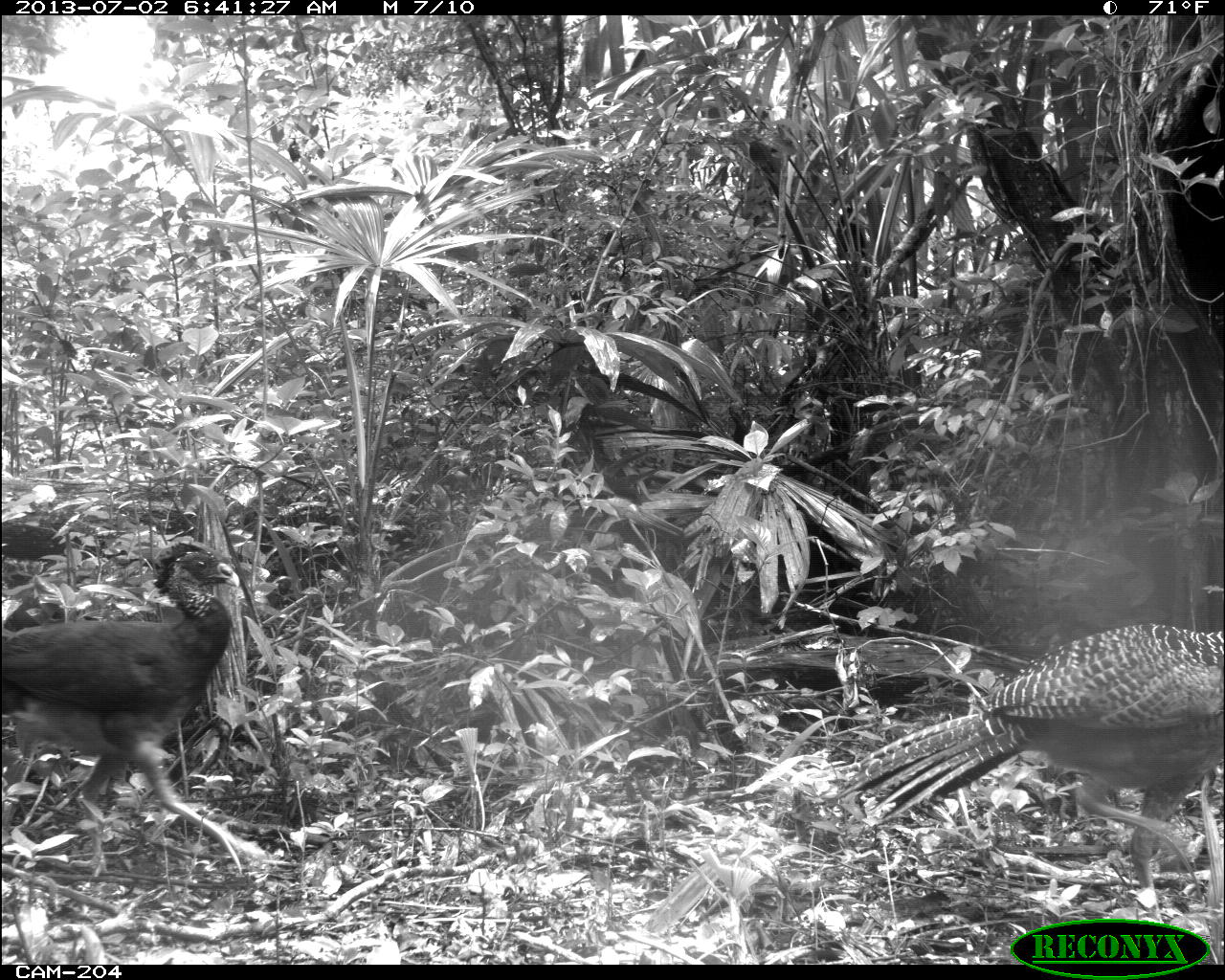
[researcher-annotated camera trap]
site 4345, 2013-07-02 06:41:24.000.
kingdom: Animalia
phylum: Chordata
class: Aves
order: Galliformes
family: Cracidae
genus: Crax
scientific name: Crax rubra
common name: great curassow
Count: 2.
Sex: female.